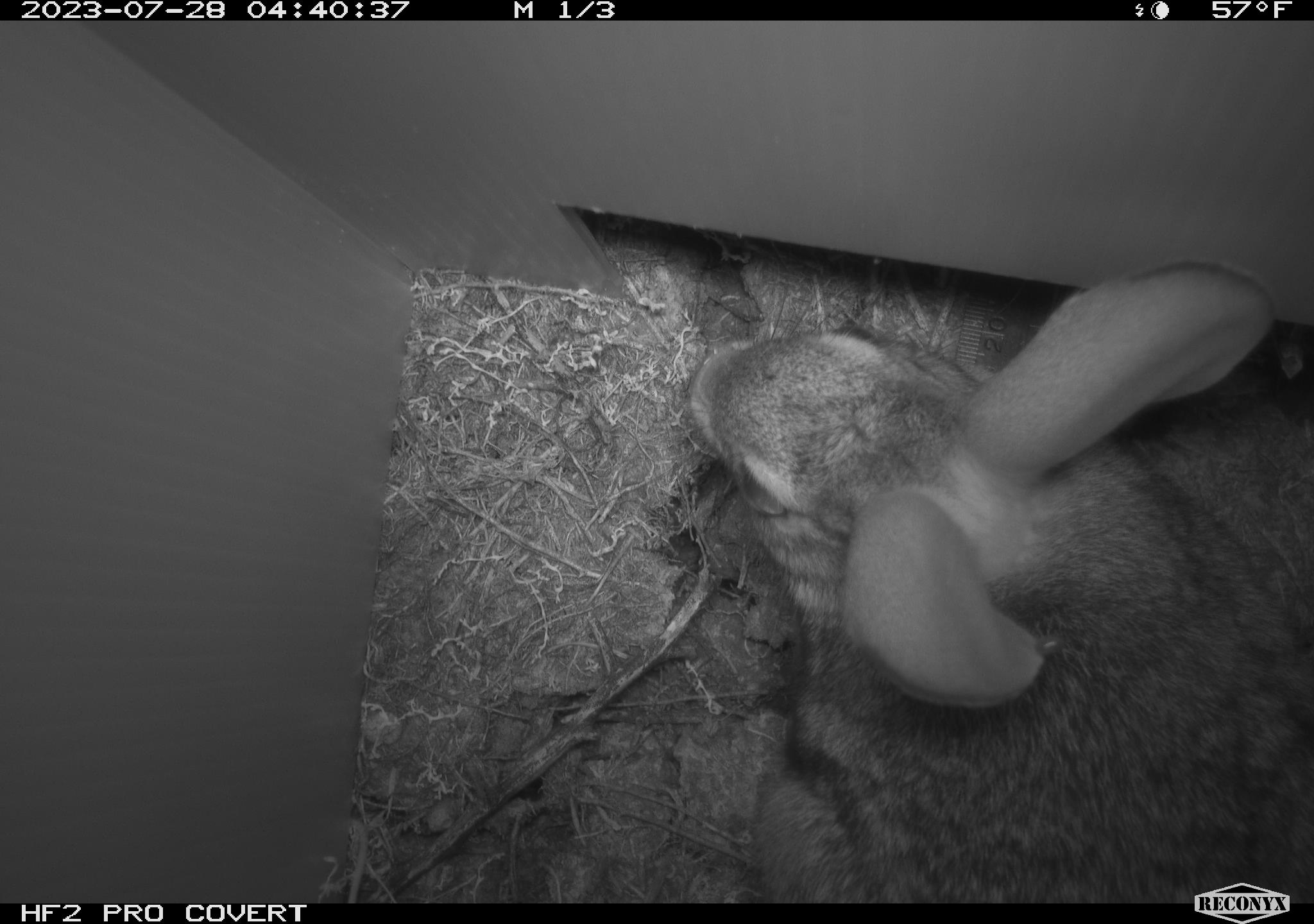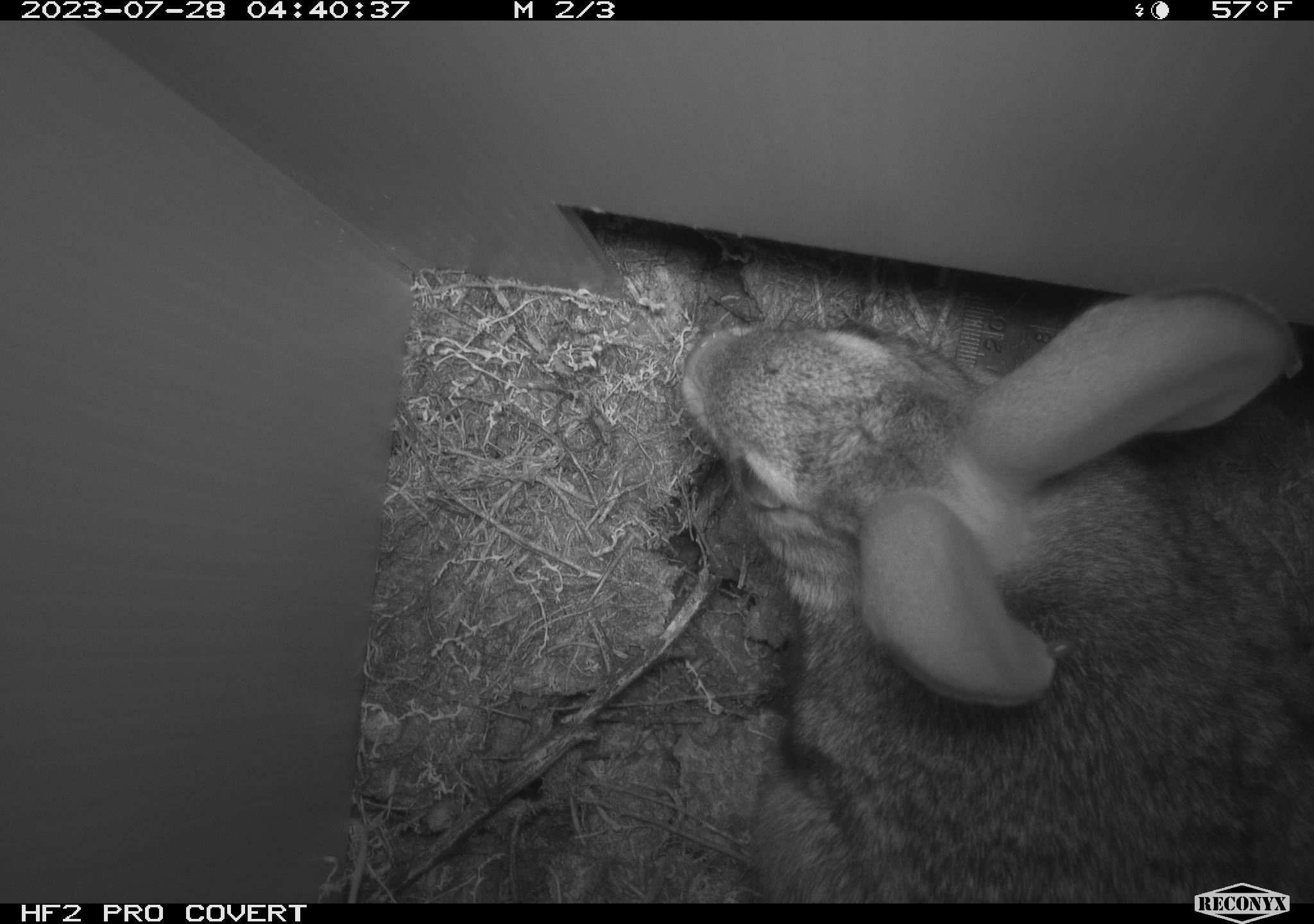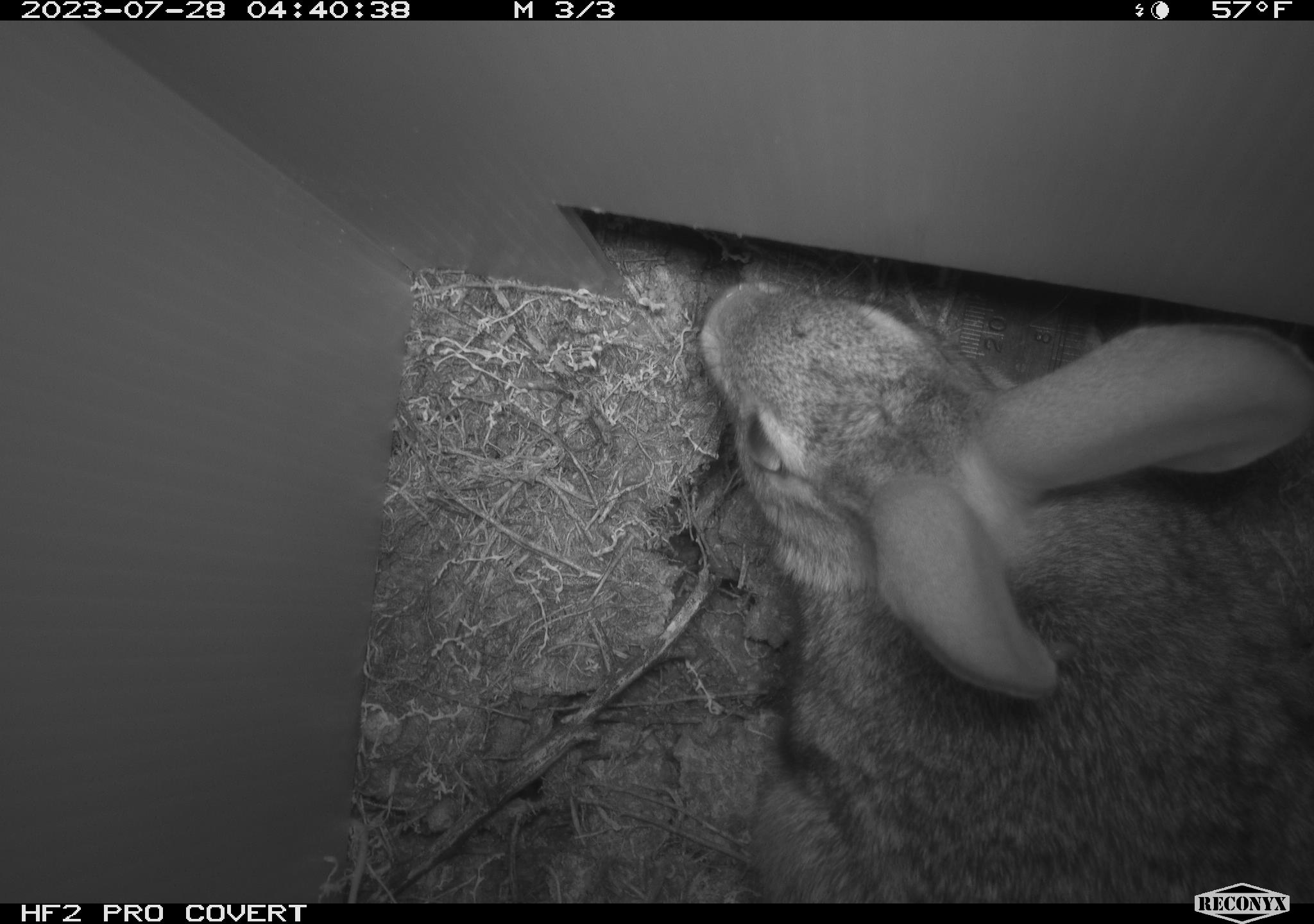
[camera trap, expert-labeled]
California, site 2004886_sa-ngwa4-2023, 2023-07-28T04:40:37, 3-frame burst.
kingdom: Animalia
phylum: Chordata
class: Mammalia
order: Lagomorpha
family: Leporidae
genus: Sylvilagus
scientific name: Sylvilagus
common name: cottontail rabbits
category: sylvilagus species